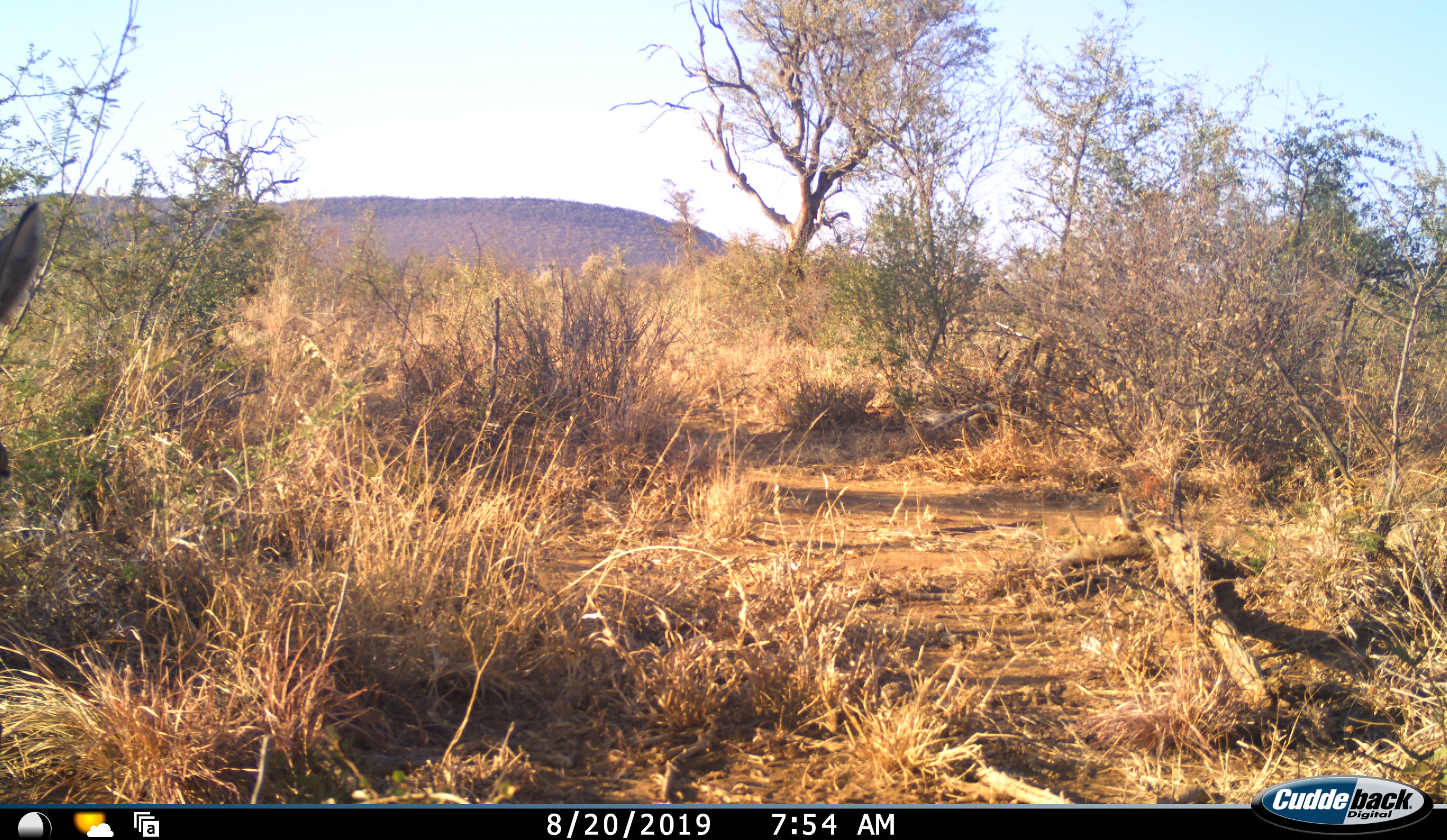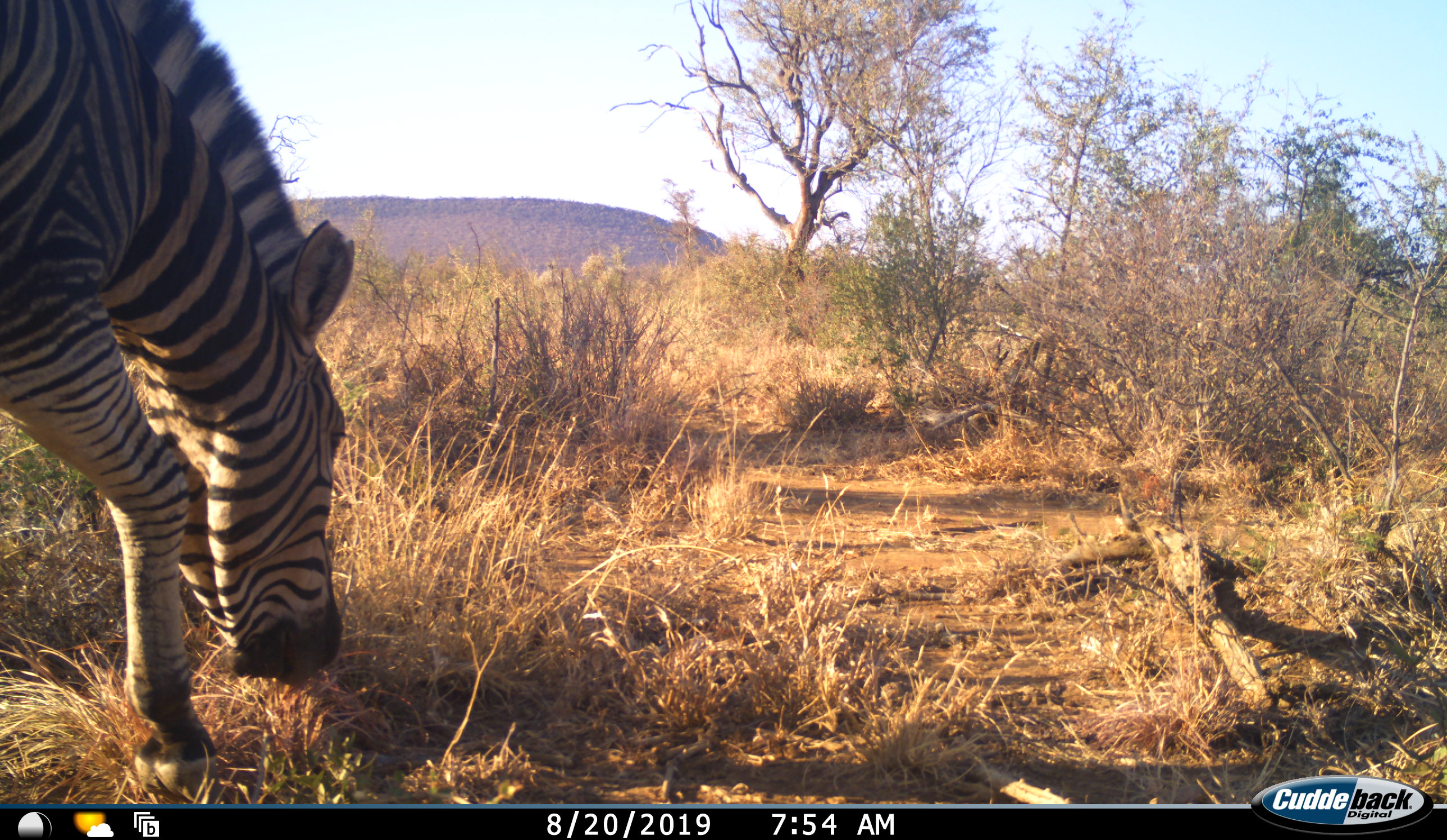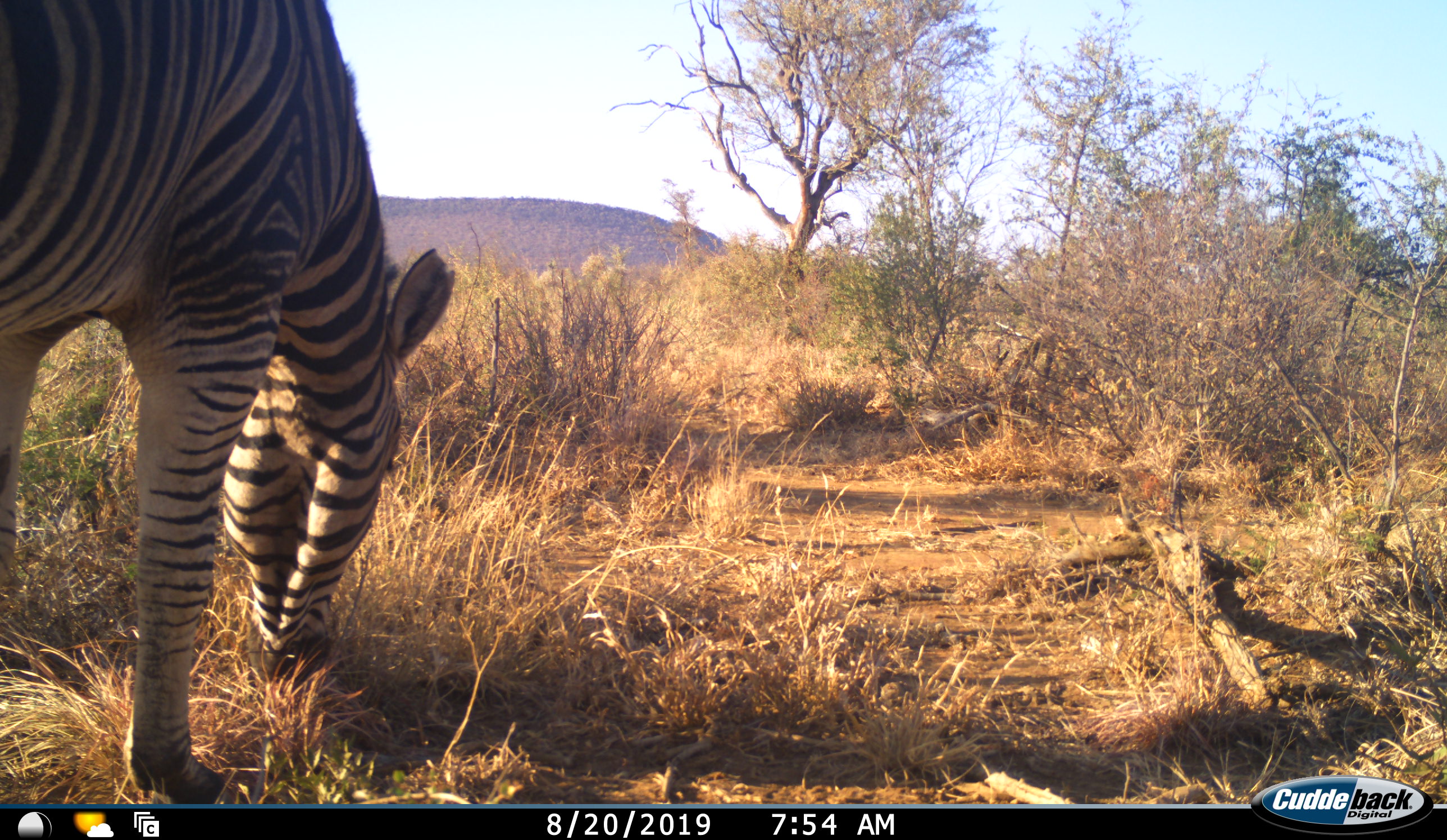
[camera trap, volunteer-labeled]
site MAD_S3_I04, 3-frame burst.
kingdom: Animalia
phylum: Chordata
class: Mammalia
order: Perissodactyla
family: Equidae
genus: Equus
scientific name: Equus quagga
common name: plains zebra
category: zebraplains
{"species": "zebraplains (plains zebra) (Equus quagga)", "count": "1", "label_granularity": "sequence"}